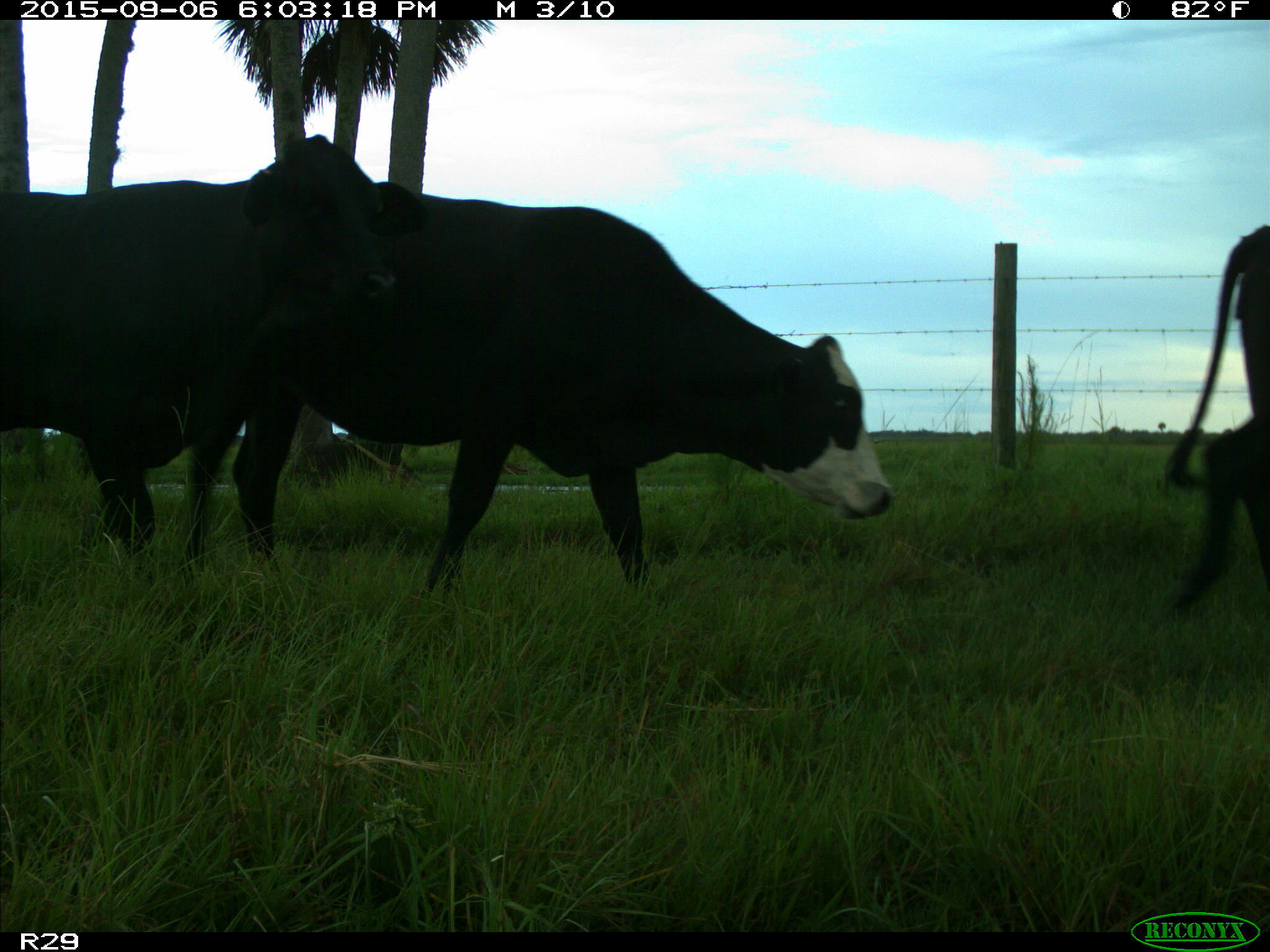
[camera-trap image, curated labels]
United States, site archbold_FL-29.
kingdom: Animalia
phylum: Chordata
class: Mammalia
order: Artiodactyla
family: Bovidae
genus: Bos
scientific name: Bos taurus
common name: domestic cow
Bos taurus (domestic cow).